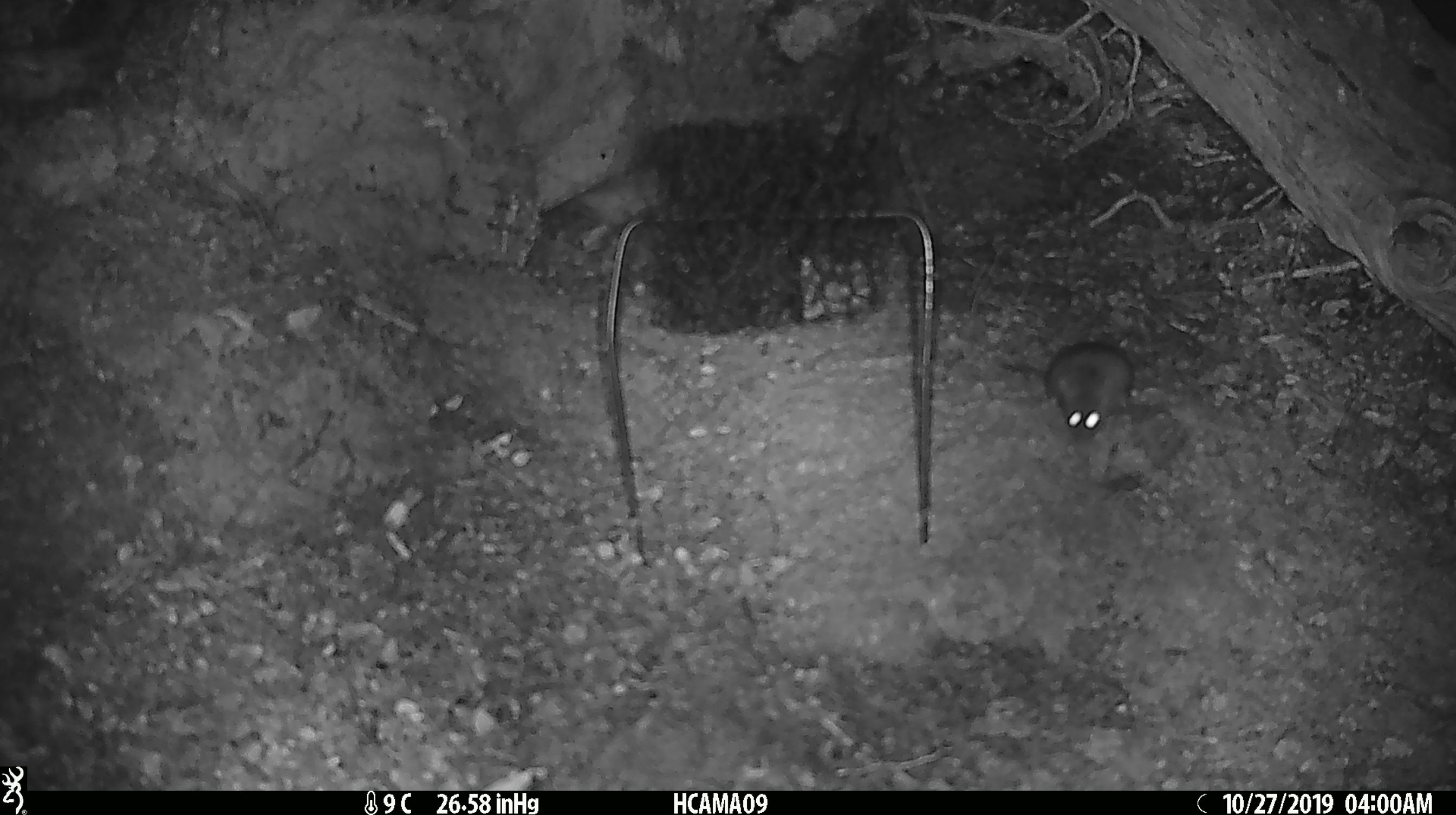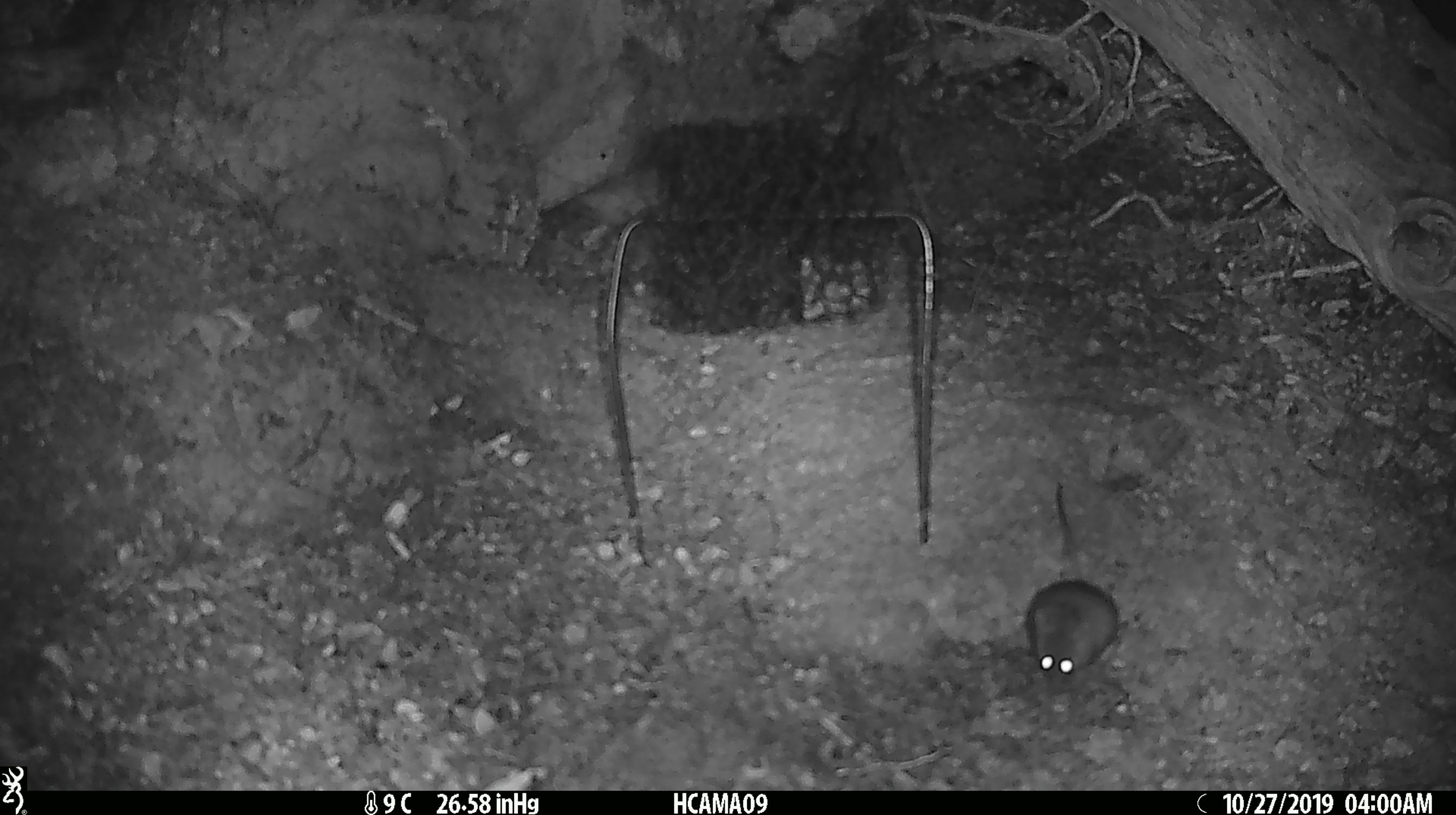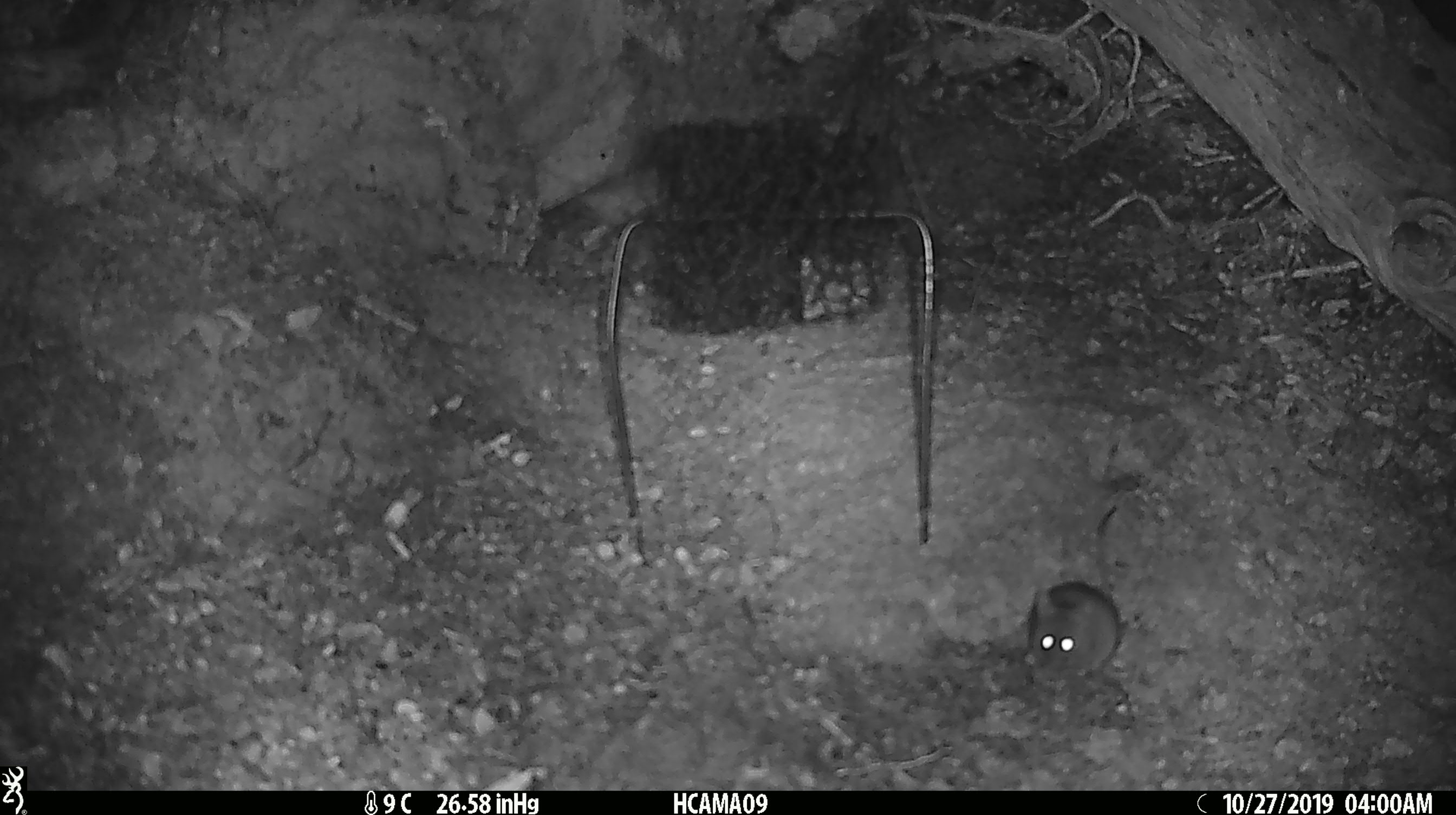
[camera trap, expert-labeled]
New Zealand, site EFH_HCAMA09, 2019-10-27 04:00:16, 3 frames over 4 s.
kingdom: Animalia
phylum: Chordata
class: Mammalia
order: Rodentia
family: Muridae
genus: Mus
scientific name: Mus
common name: mouse